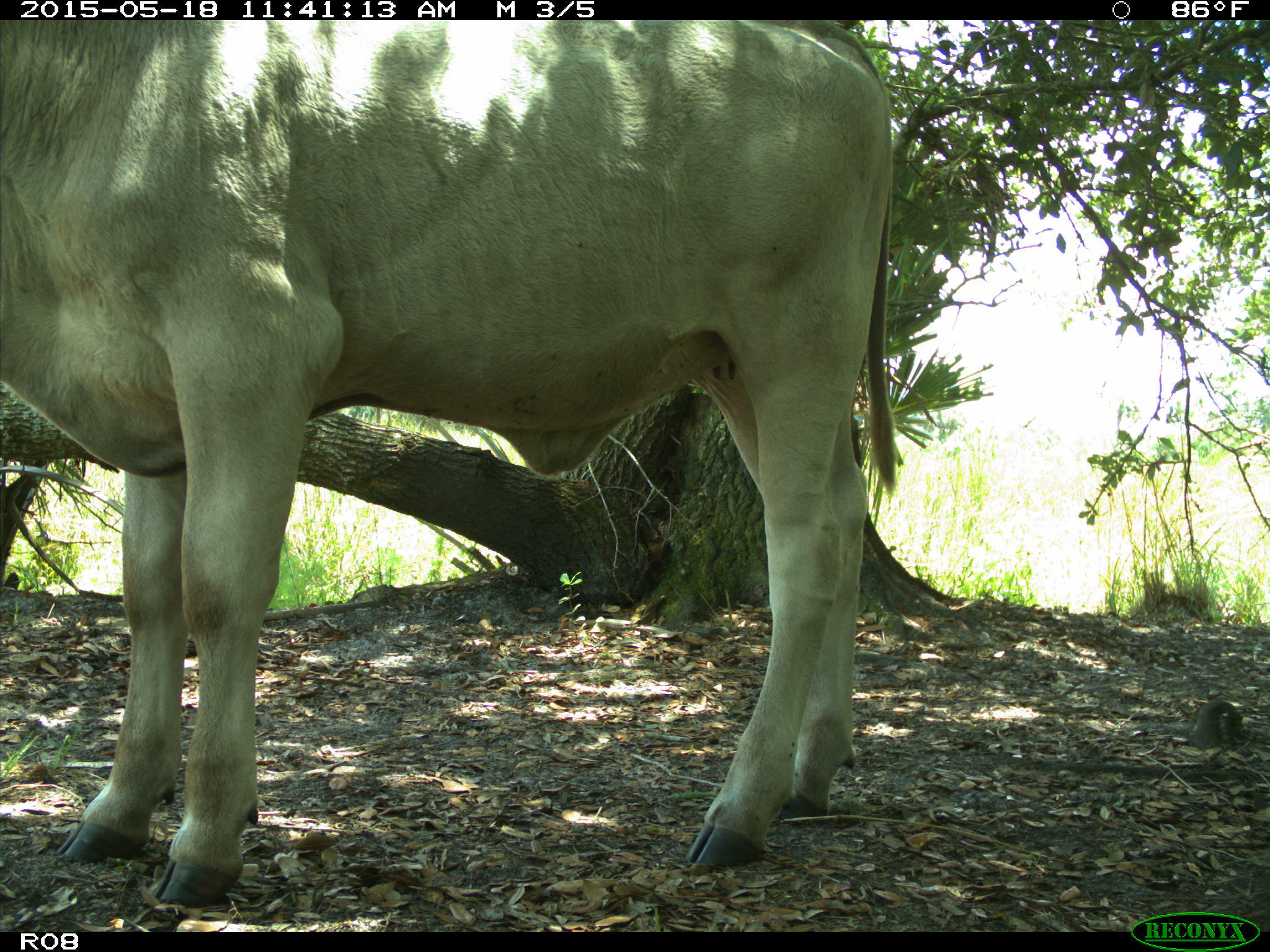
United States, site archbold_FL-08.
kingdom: Animalia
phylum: Chordata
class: Mammalia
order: Artiodactyla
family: Bovidae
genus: Bos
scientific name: Bos taurus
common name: domestic cow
Bos taurus (domestic cow).